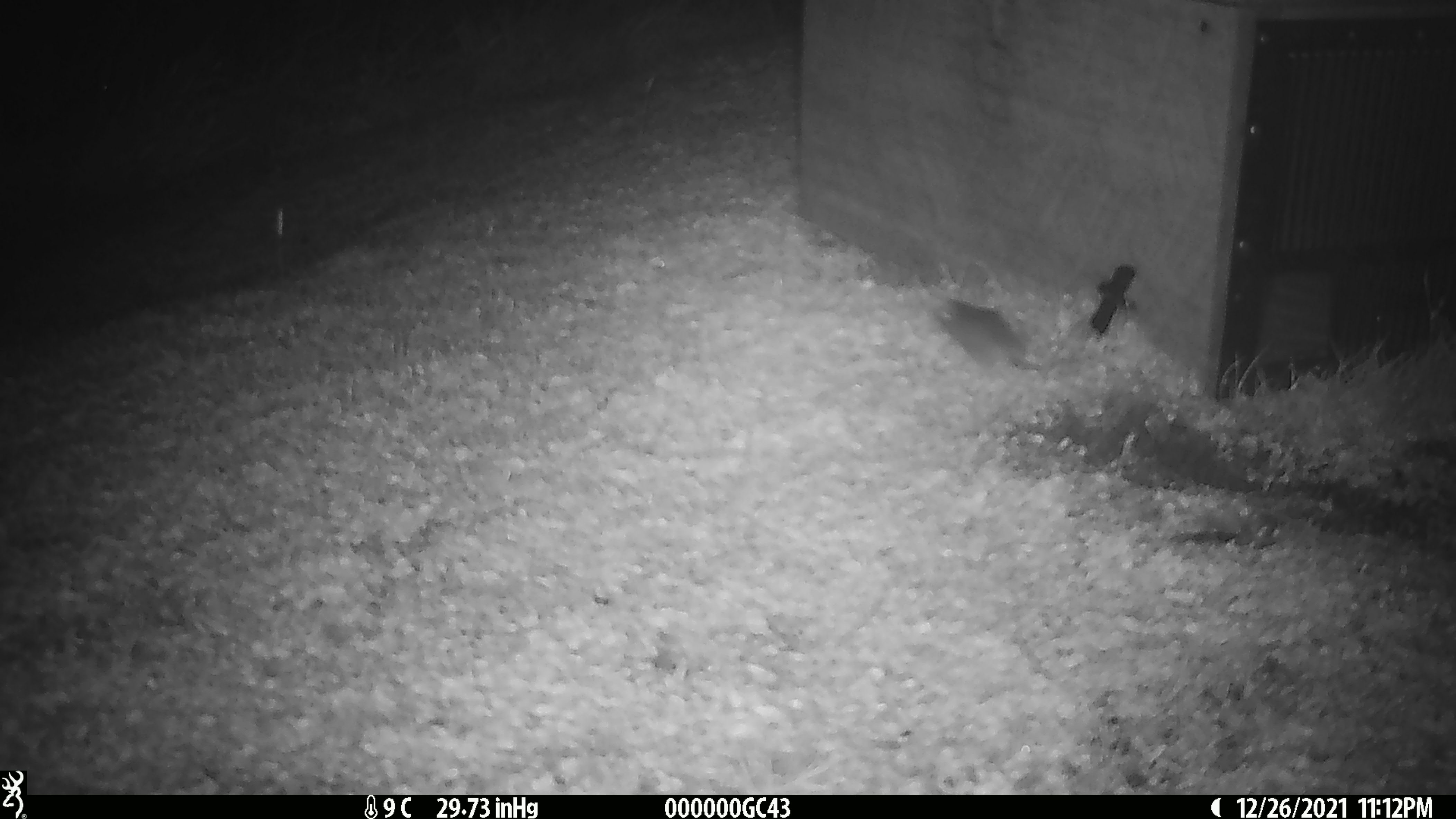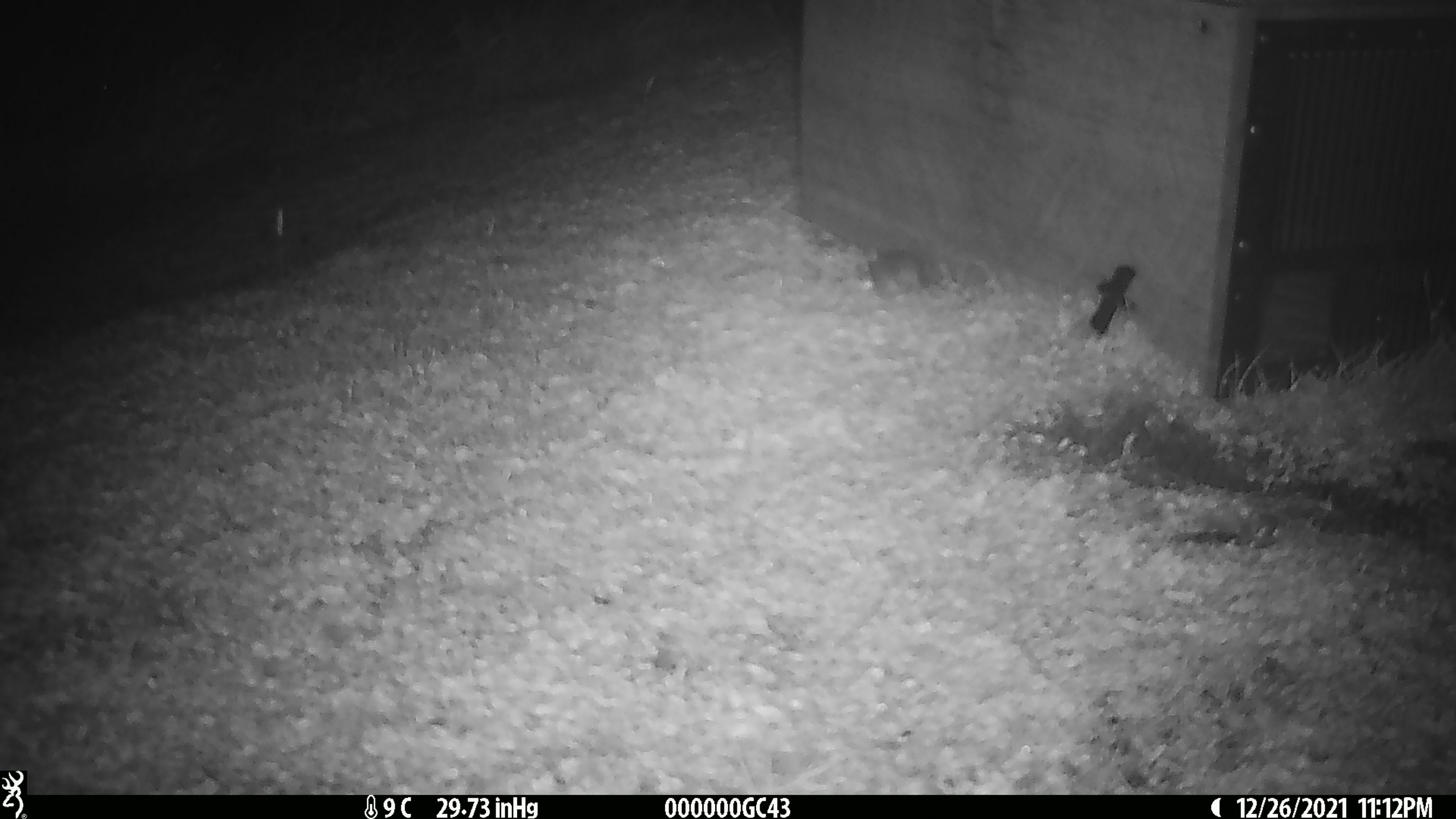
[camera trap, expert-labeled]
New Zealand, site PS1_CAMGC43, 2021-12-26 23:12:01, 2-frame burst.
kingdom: Animalia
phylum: Chordata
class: Mammalia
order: Rodentia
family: Muridae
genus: Mus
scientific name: Mus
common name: mouse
Mouse (Mus).